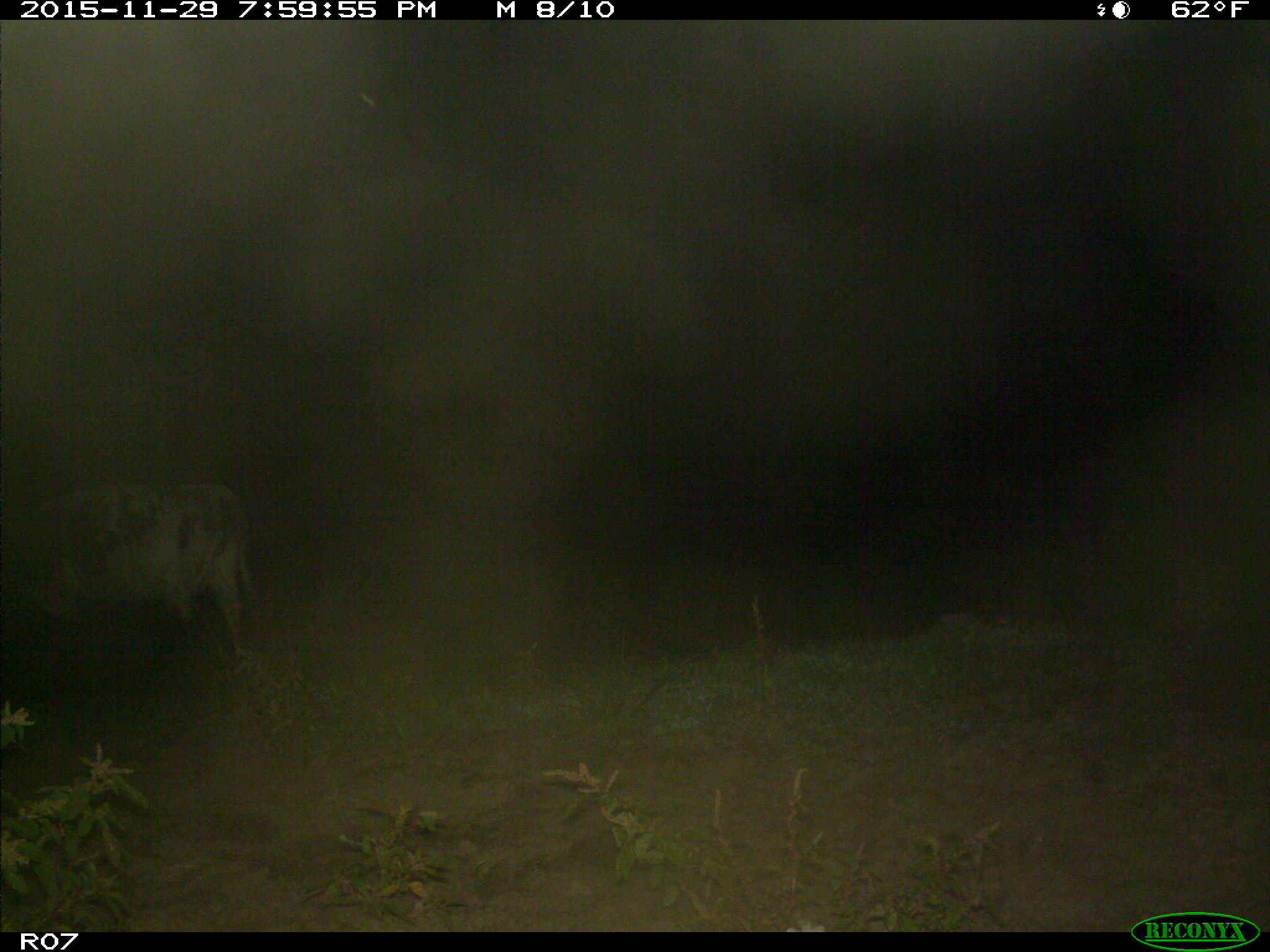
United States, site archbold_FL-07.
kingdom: Animalia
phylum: Chordata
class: Mammalia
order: Artiodactyla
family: Bovidae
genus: Bos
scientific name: Bos taurus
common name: domestic cow